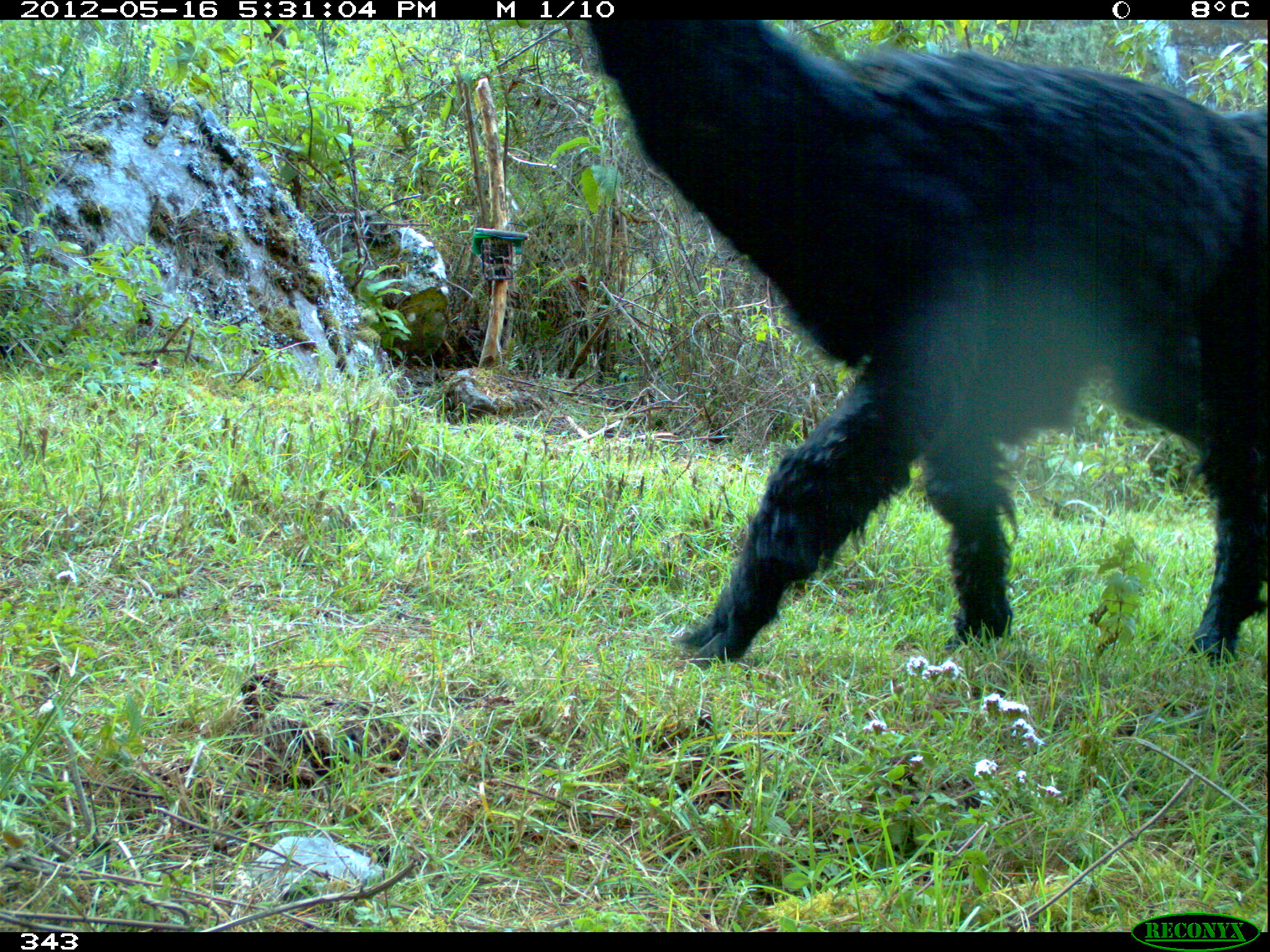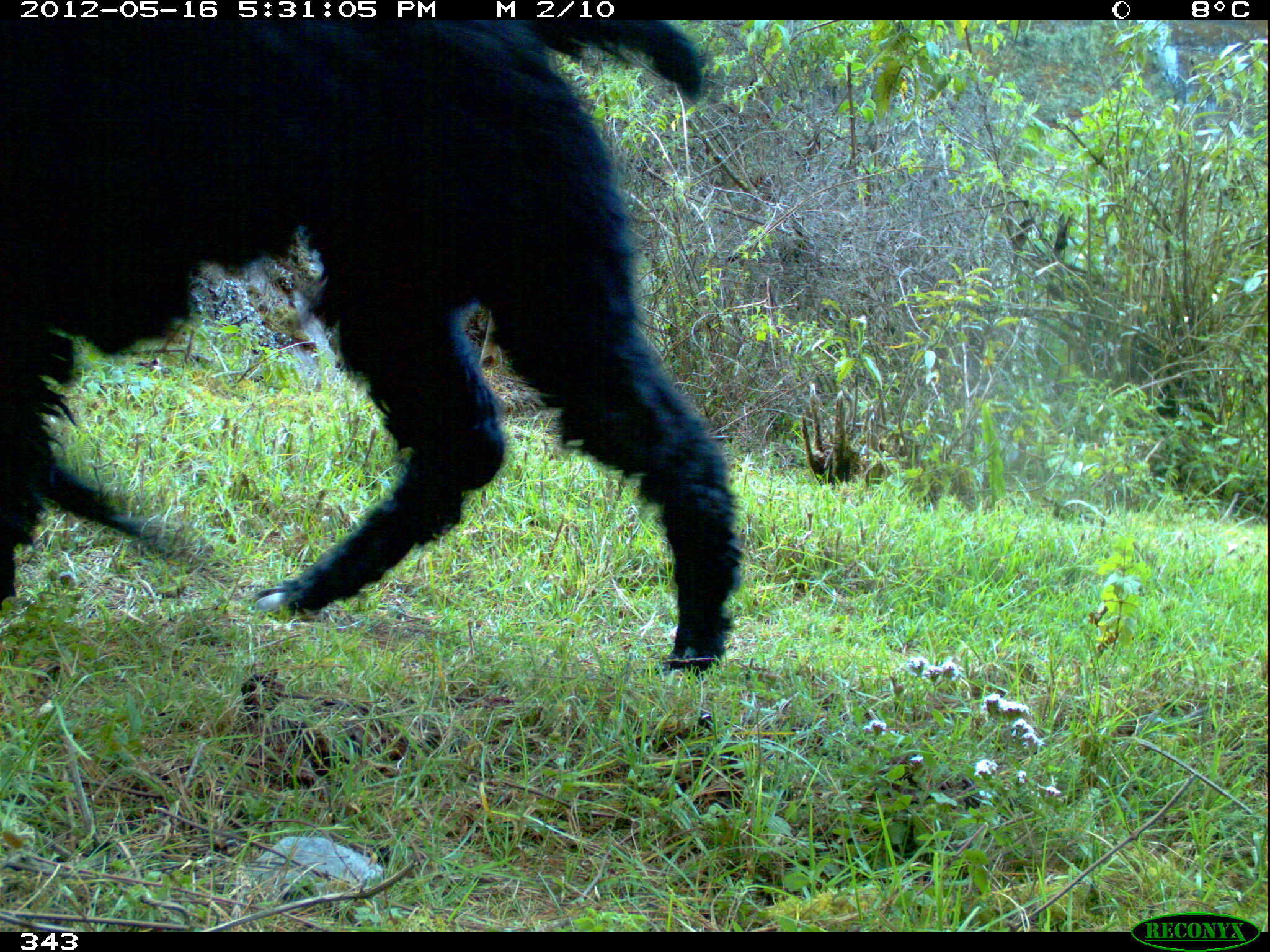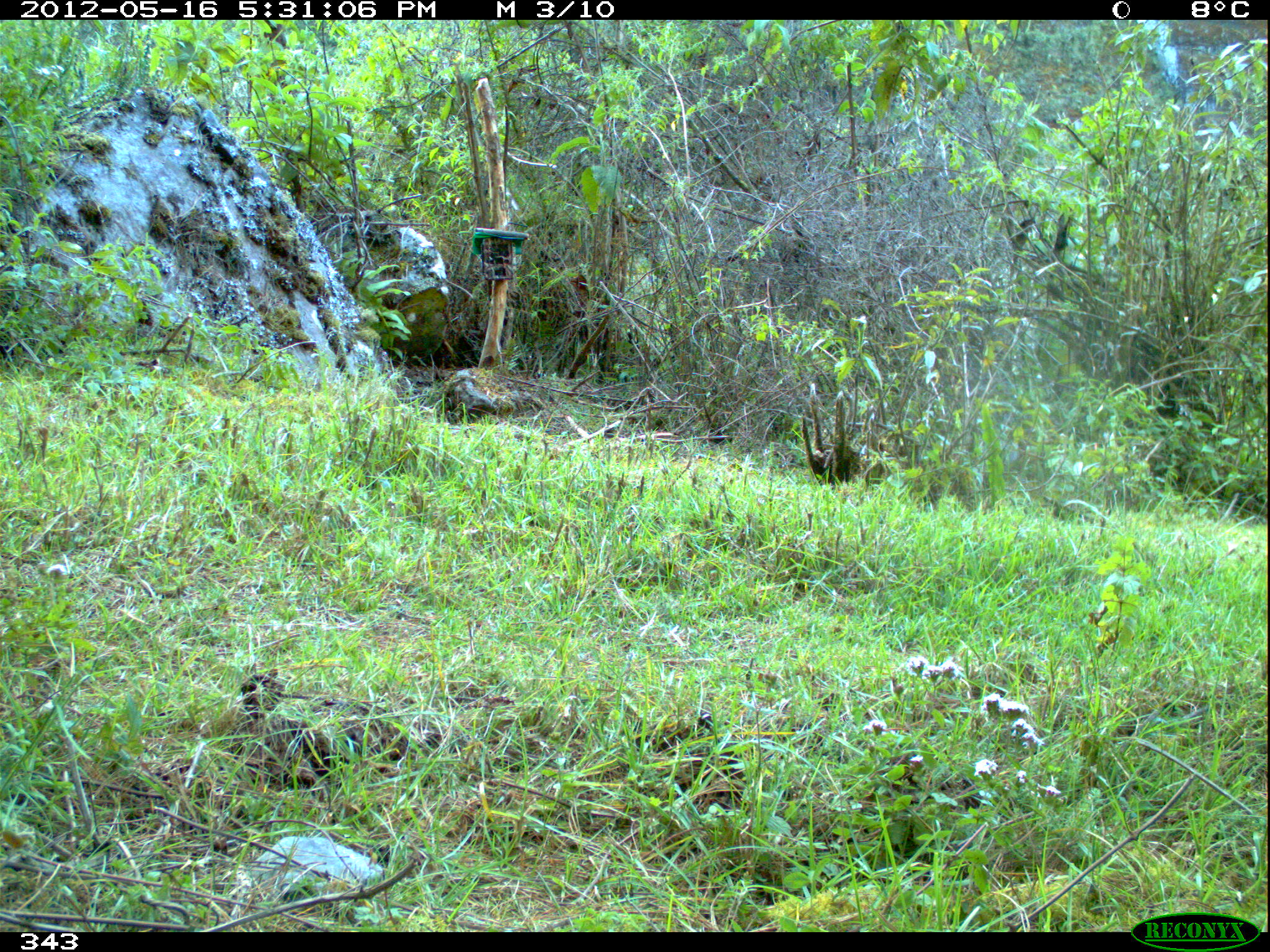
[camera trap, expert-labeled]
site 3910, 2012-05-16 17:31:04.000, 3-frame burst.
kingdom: Animalia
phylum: Chordata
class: Mammalia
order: Artiodactyla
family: Camelidae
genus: Vicugna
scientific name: Vicugna pacos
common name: alpaca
Vicugna pacos (alpaca).